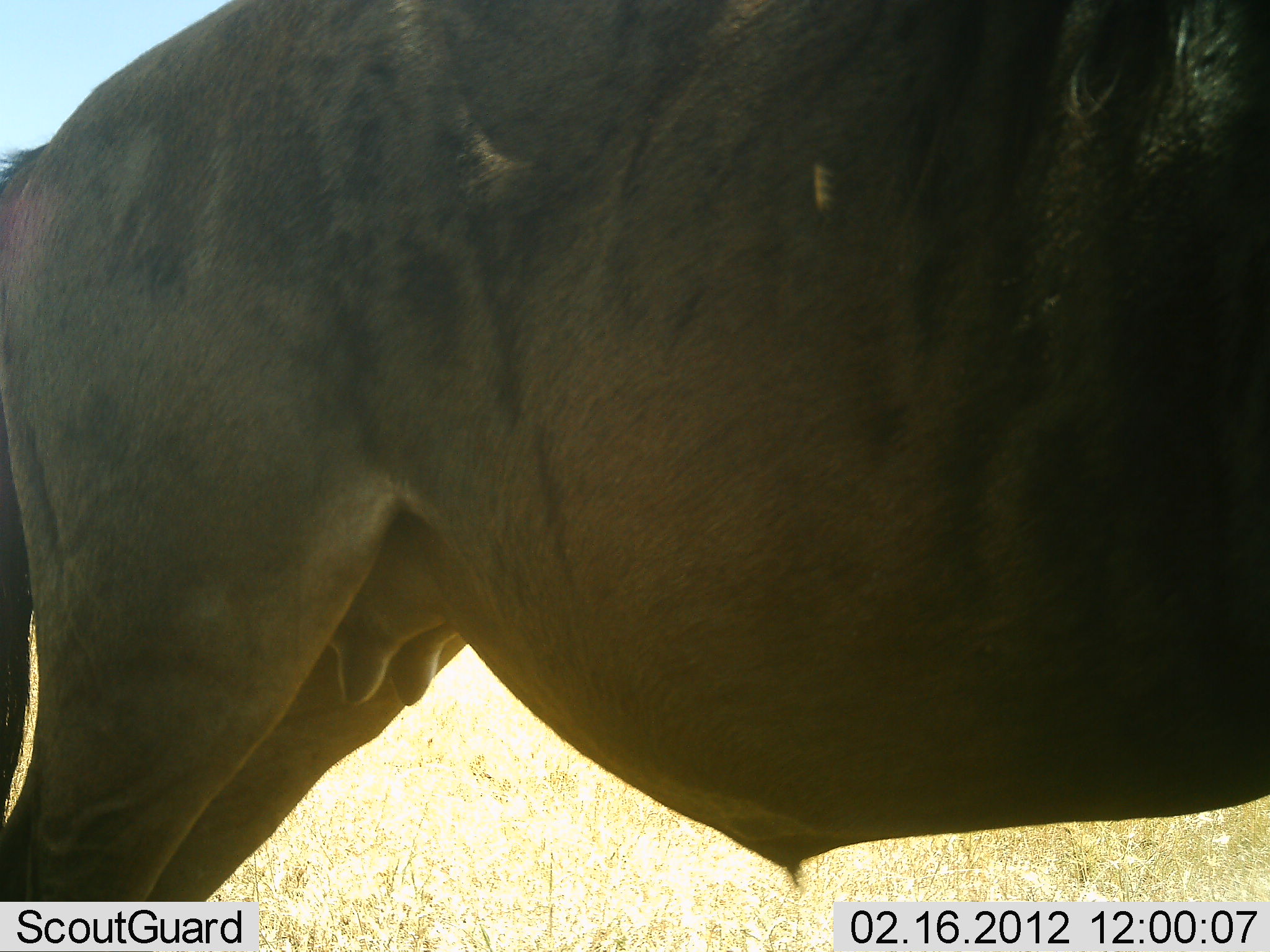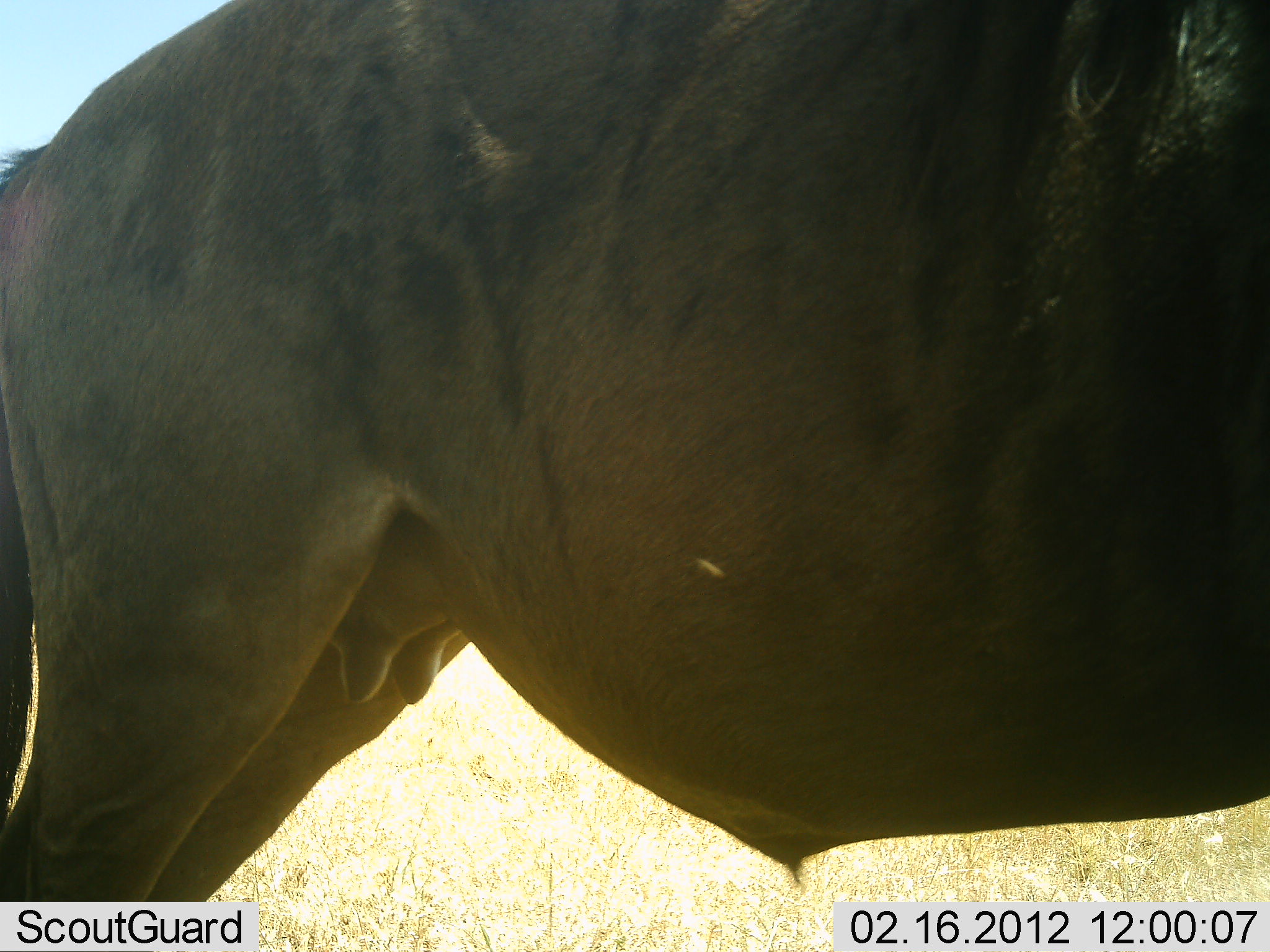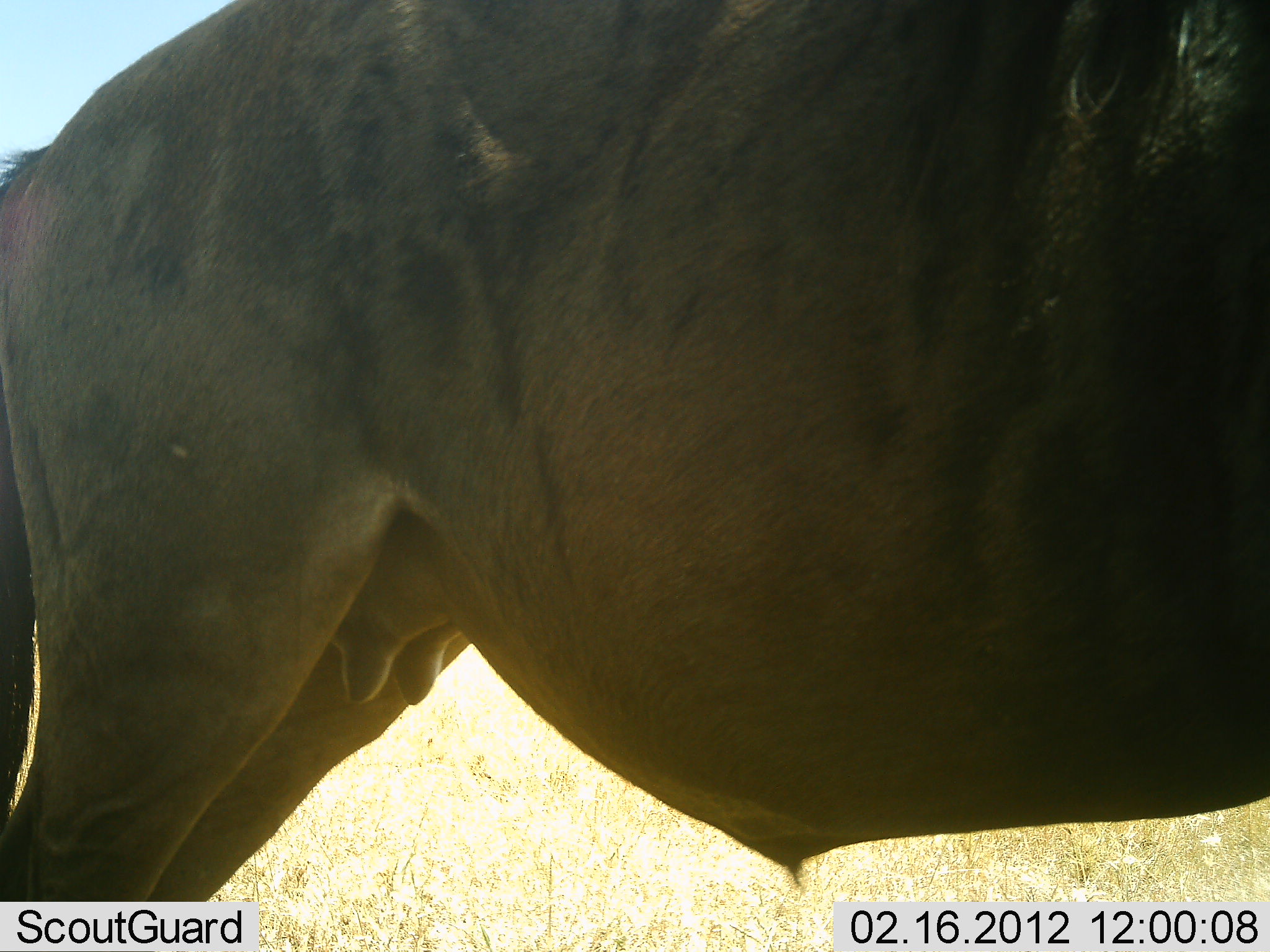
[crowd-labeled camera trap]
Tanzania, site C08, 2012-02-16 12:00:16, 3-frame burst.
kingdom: Animalia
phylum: Chordata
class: Mammalia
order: Artiodactyla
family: Bovidae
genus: Connochaetes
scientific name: Connochaetes taurinus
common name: blue wildebeest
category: wildebeest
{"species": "wildebeest (blue wildebeest) (Connochaetes taurinus)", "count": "1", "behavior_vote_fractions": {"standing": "100%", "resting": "0%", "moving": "0%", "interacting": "0%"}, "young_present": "0%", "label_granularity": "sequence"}